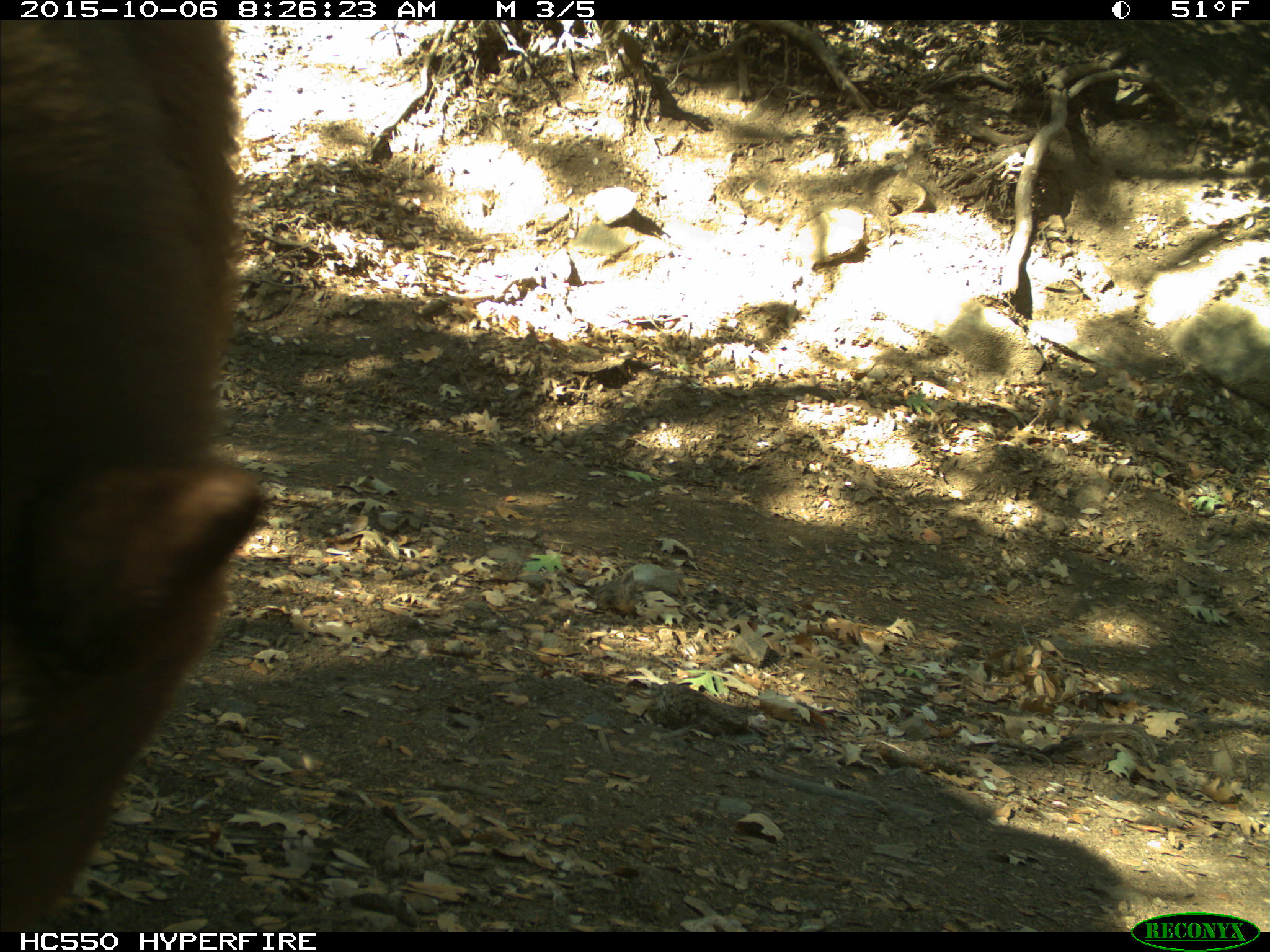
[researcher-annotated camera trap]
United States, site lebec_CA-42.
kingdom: Animalia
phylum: Chordata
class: Mammalia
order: Carnivora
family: Ursidae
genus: Ursus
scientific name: Ursus americanus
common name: american black bear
Ursus americanus (american black bear).